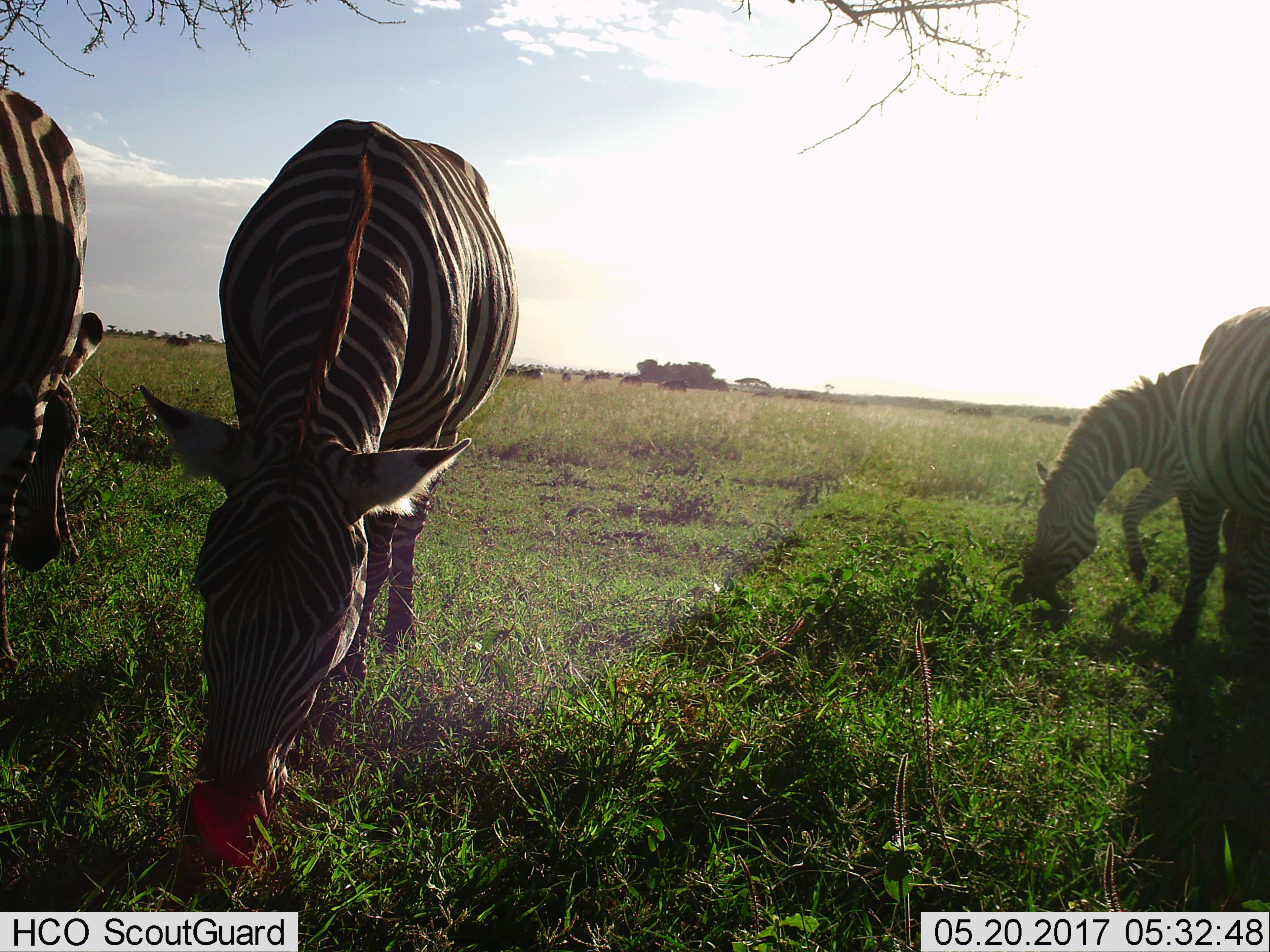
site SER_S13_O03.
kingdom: Animalia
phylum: Chordata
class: Mammalia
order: Perissodactyla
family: Equidae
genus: Equus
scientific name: Equus quagga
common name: plains zebra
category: zebraplains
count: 4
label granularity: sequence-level